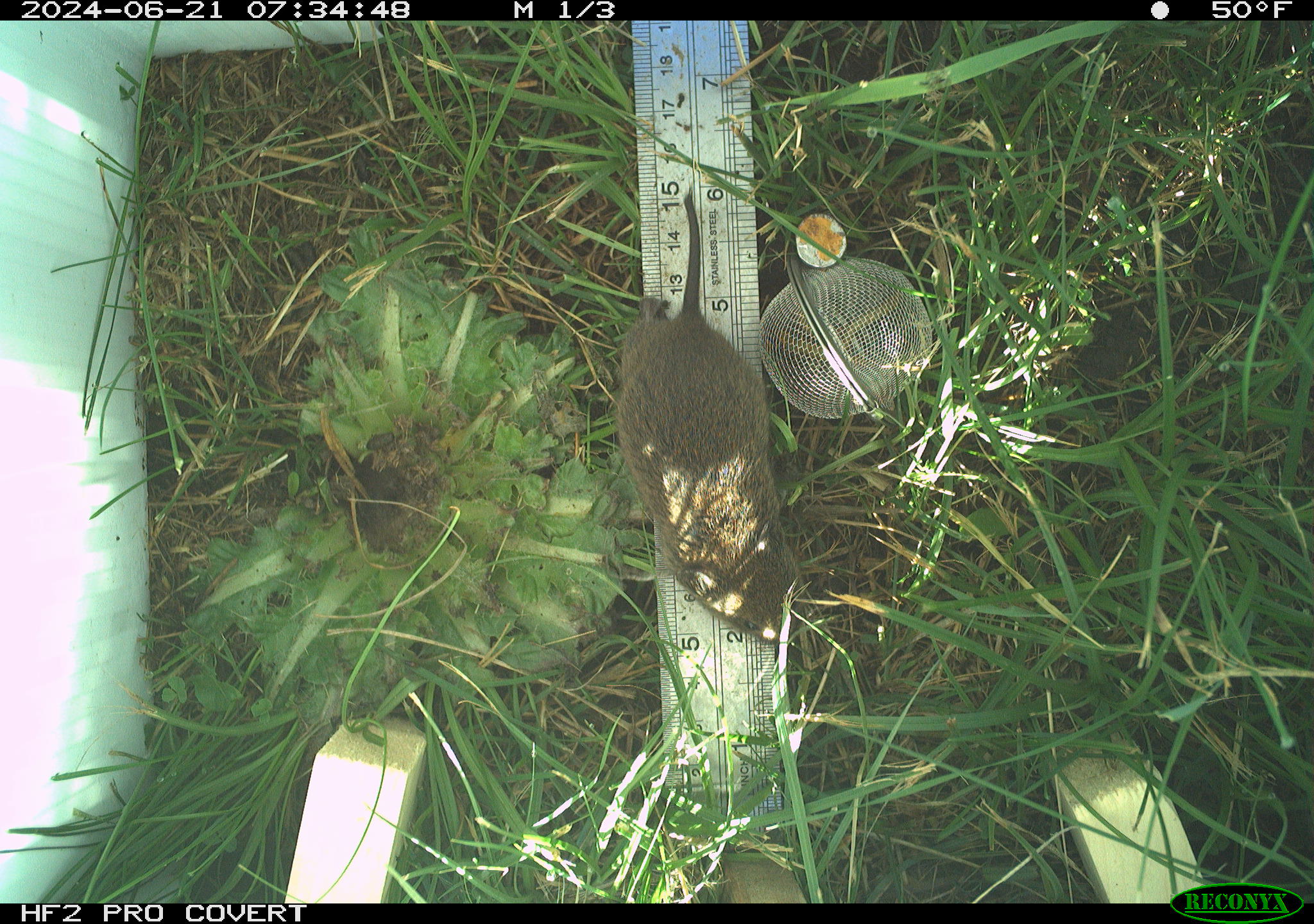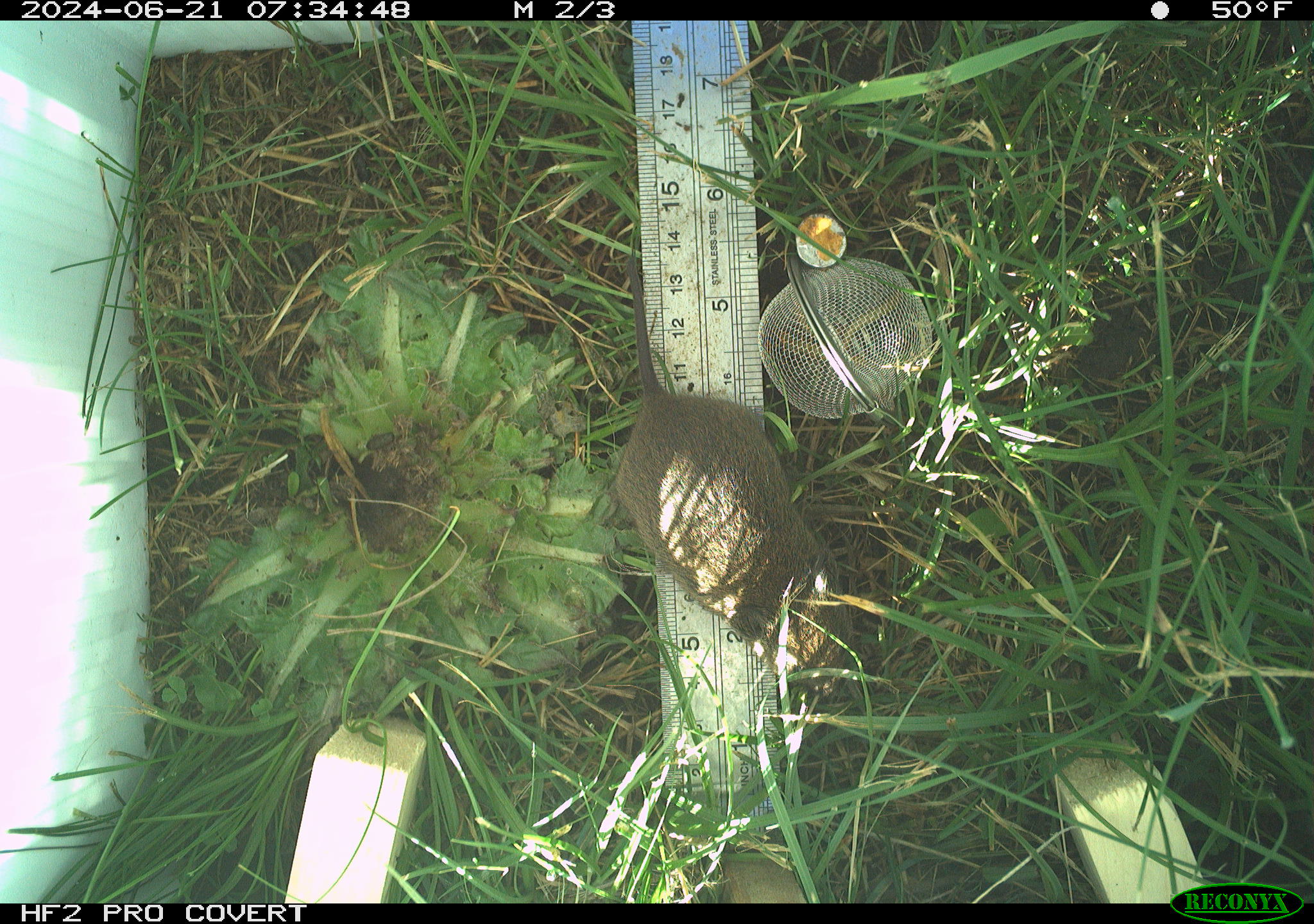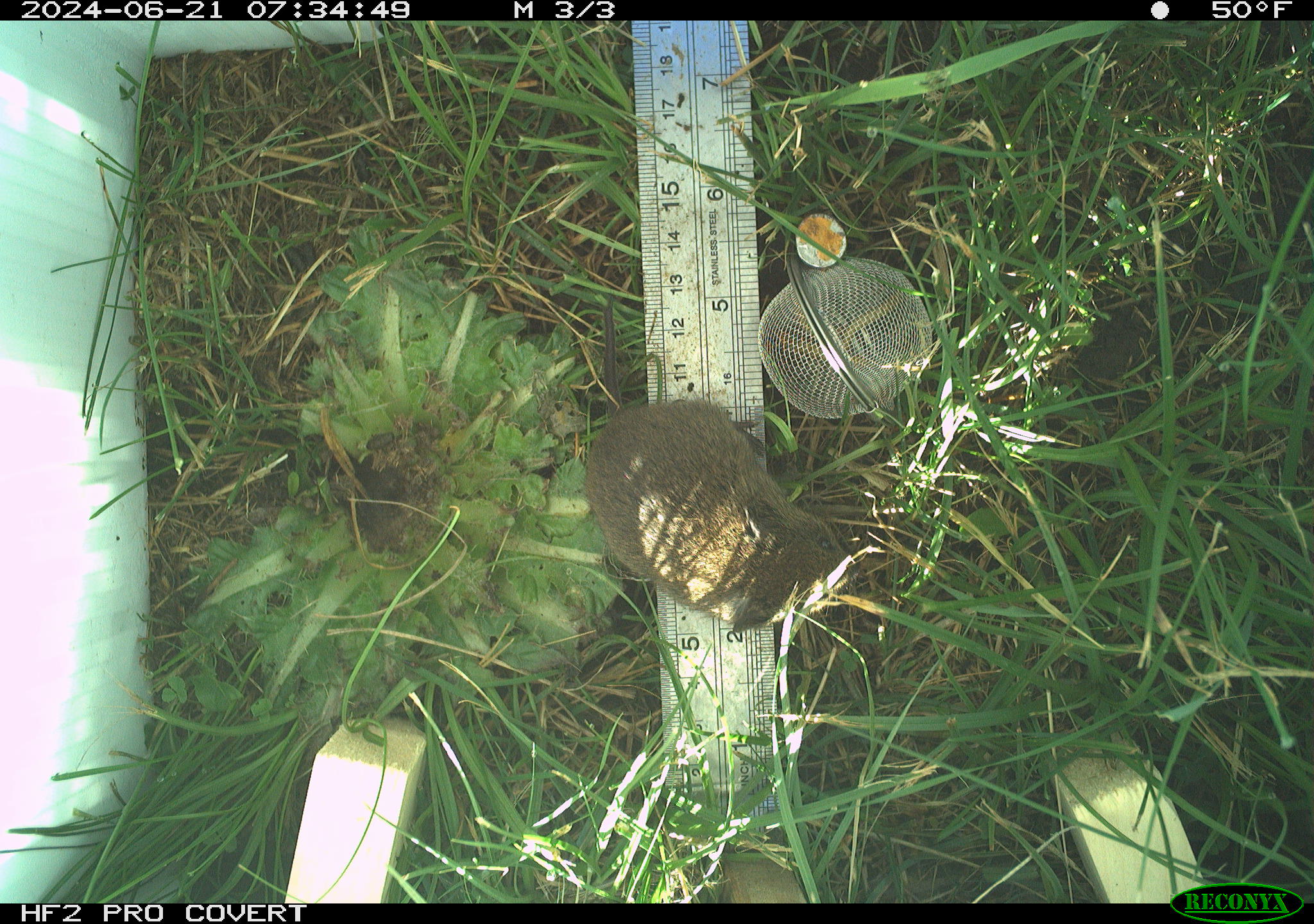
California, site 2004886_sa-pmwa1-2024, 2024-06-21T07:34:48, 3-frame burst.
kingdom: Animalia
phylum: Chordata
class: Mammalia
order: Rodentia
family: Cricetidae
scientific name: Arvicolinae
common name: voles, lemmings, and muskrats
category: arvicolinae subfamily